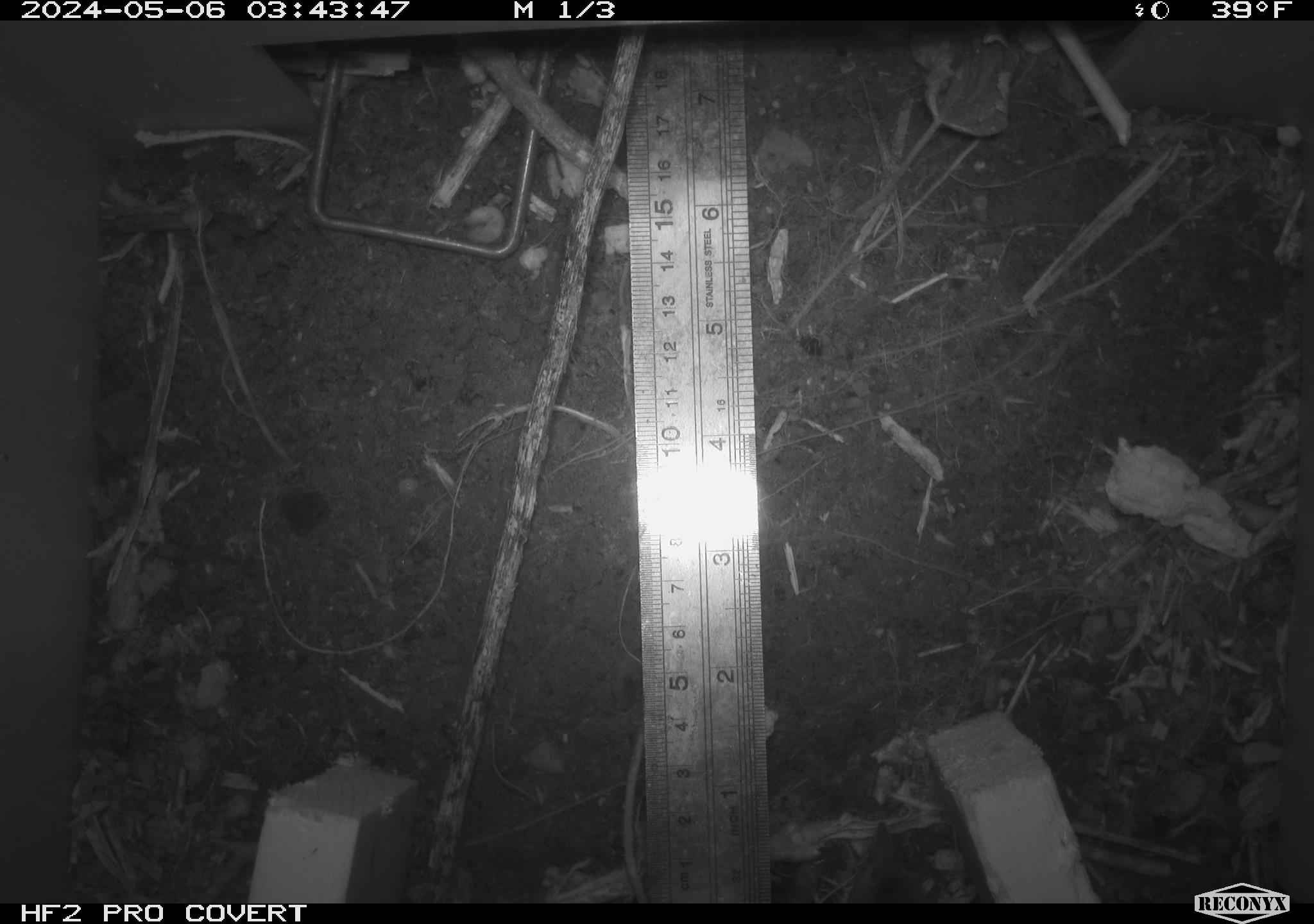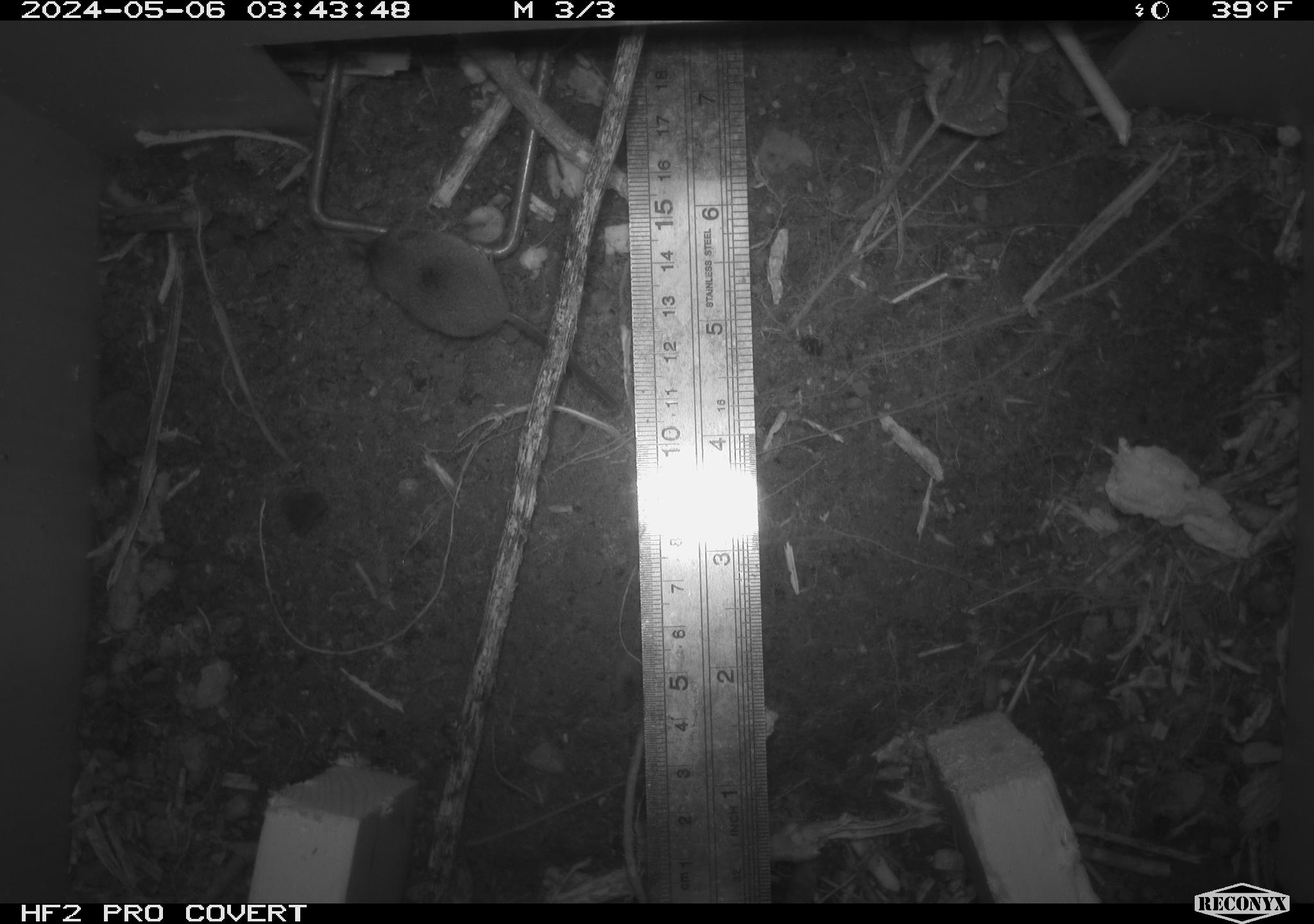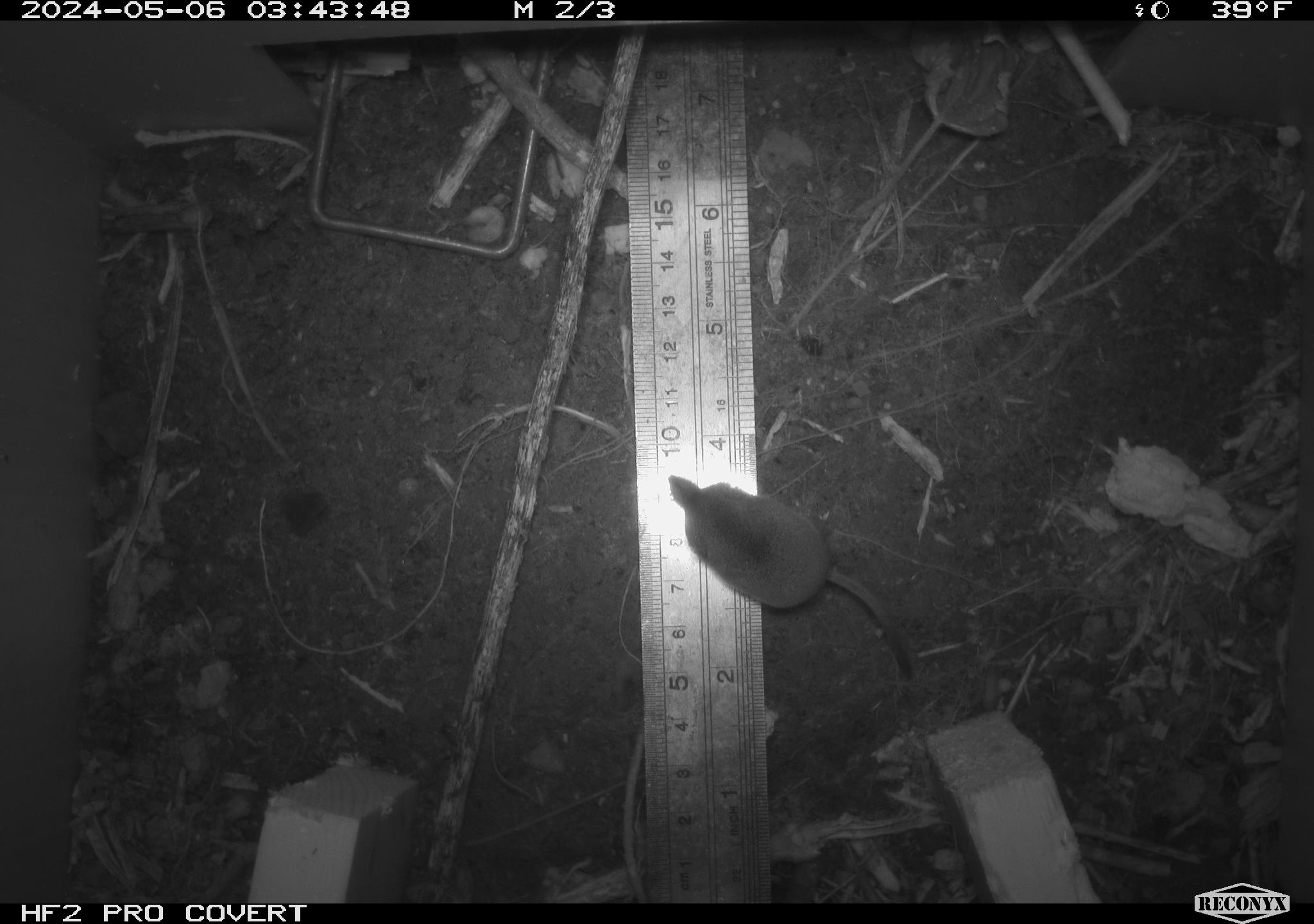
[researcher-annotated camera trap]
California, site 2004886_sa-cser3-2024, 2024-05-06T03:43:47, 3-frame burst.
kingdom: Animalia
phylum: Chordata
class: Mammalia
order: Eulipotyphla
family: Soricidae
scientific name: Soricidae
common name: shrews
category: soricidae family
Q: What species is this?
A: Soricidae family (shrews) (Soricidae).